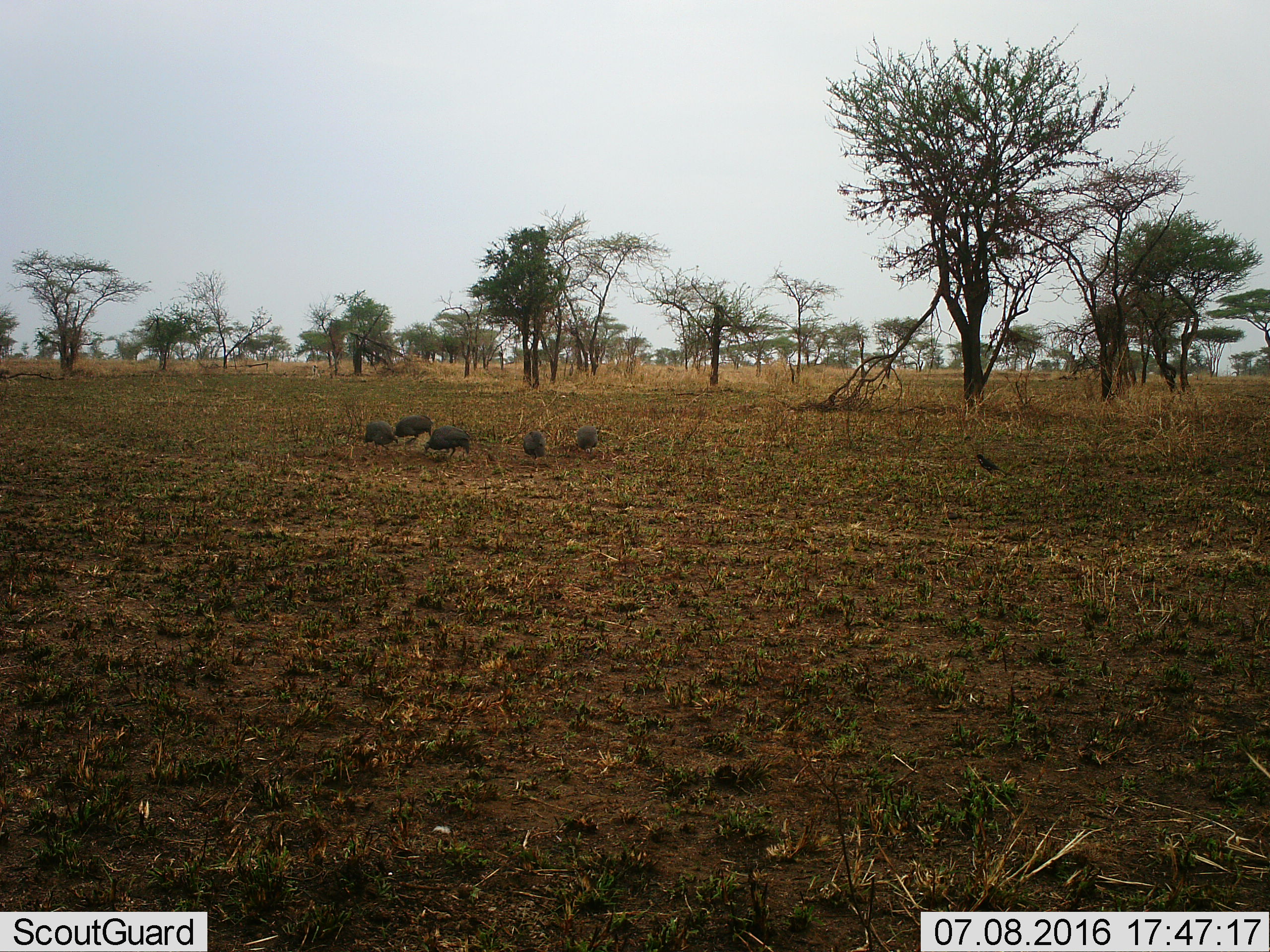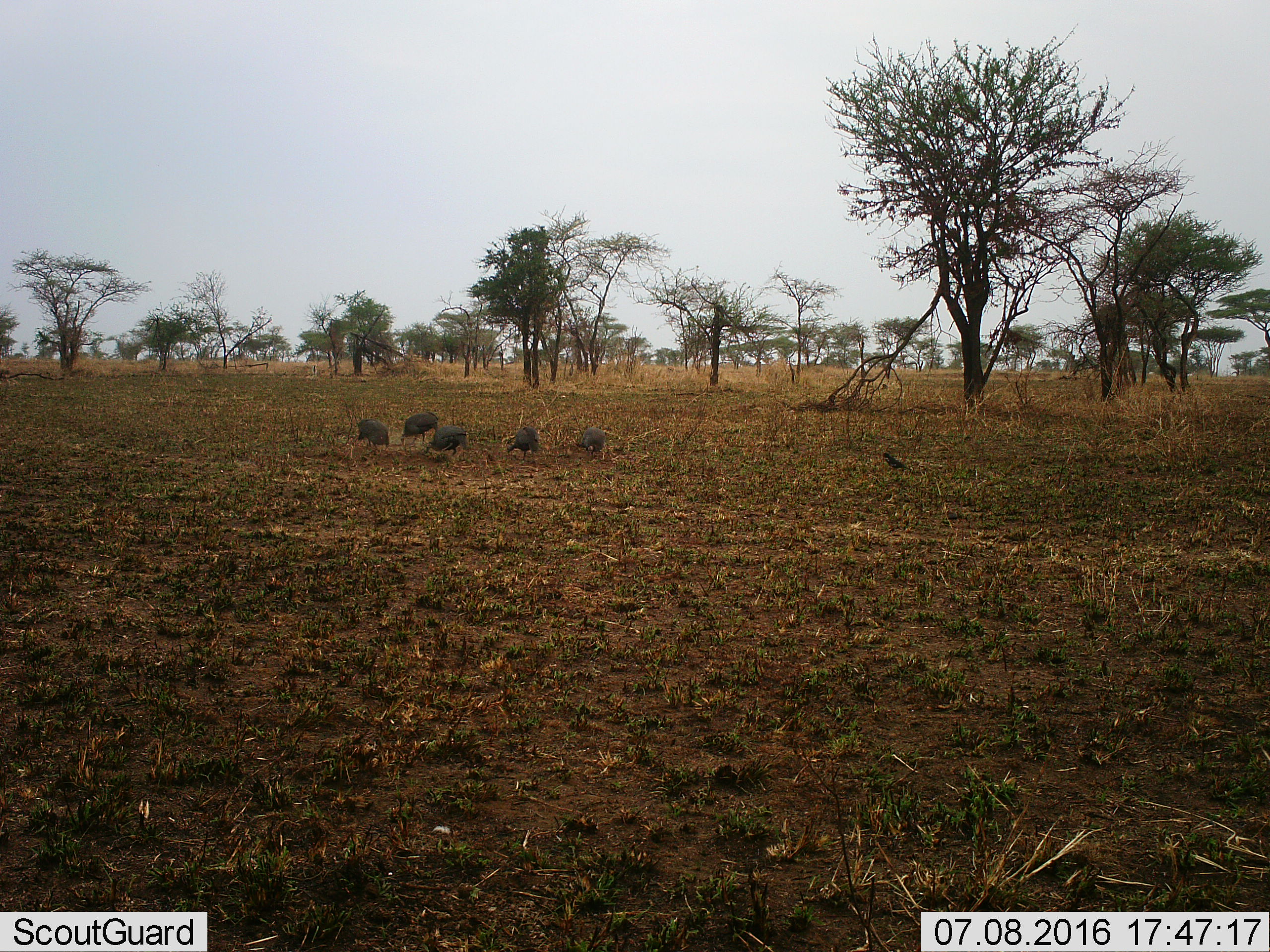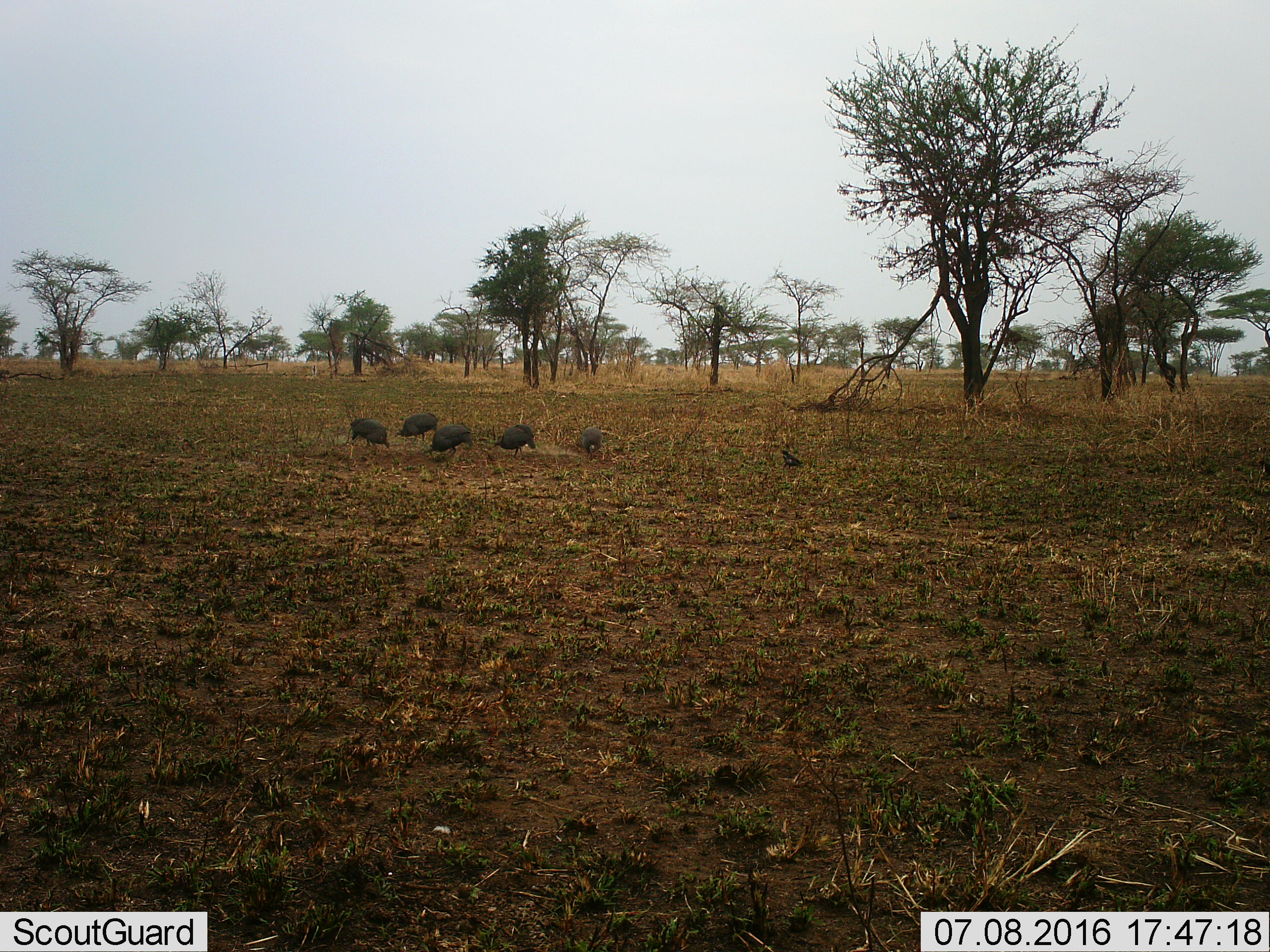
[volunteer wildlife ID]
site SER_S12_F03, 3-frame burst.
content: unidentified animal